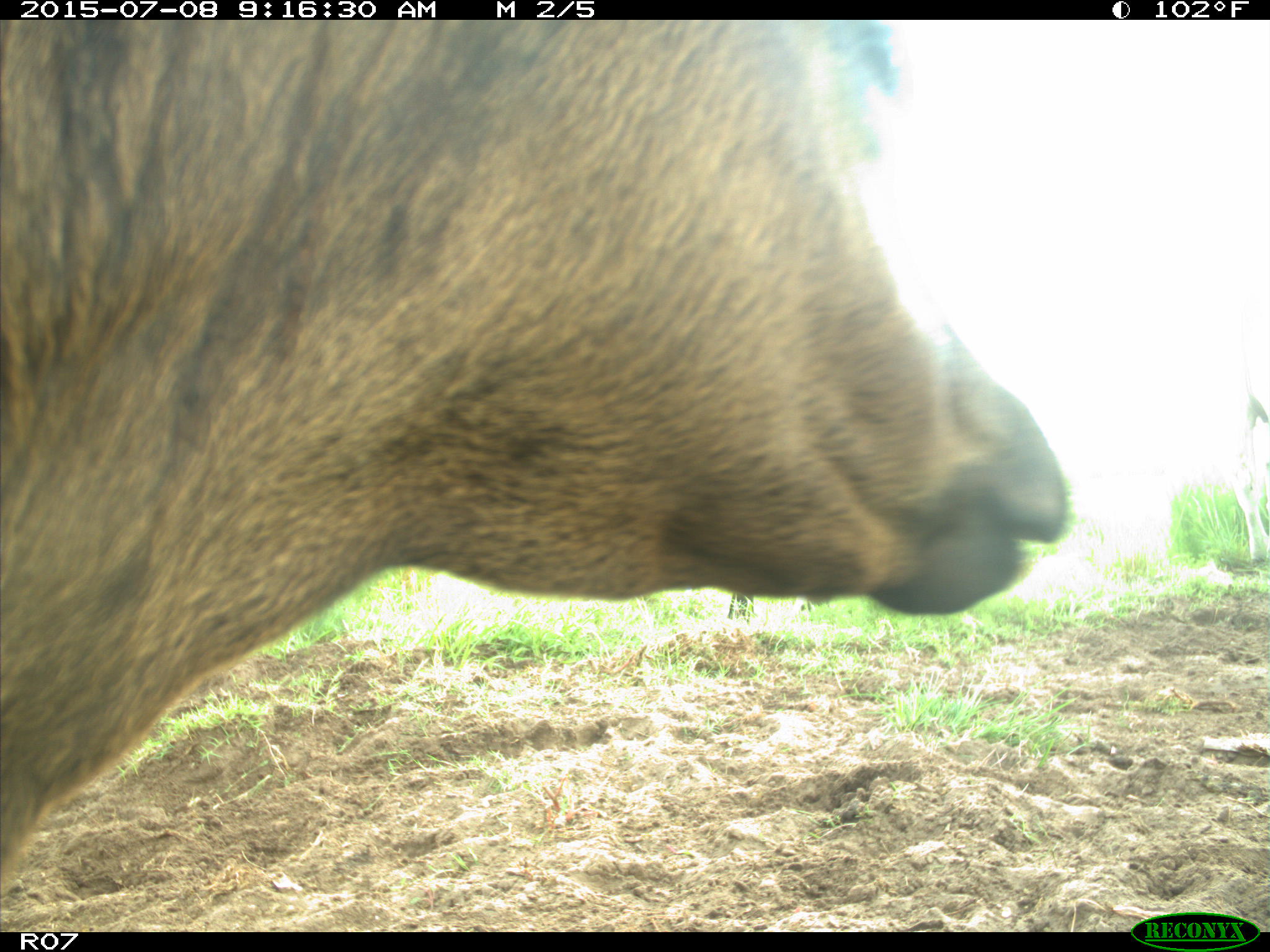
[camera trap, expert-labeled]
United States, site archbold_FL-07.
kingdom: Animalia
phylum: Chordata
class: Mammalia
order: Artiodactyla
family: Bovidae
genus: Bos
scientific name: Bos taurus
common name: domestic cow